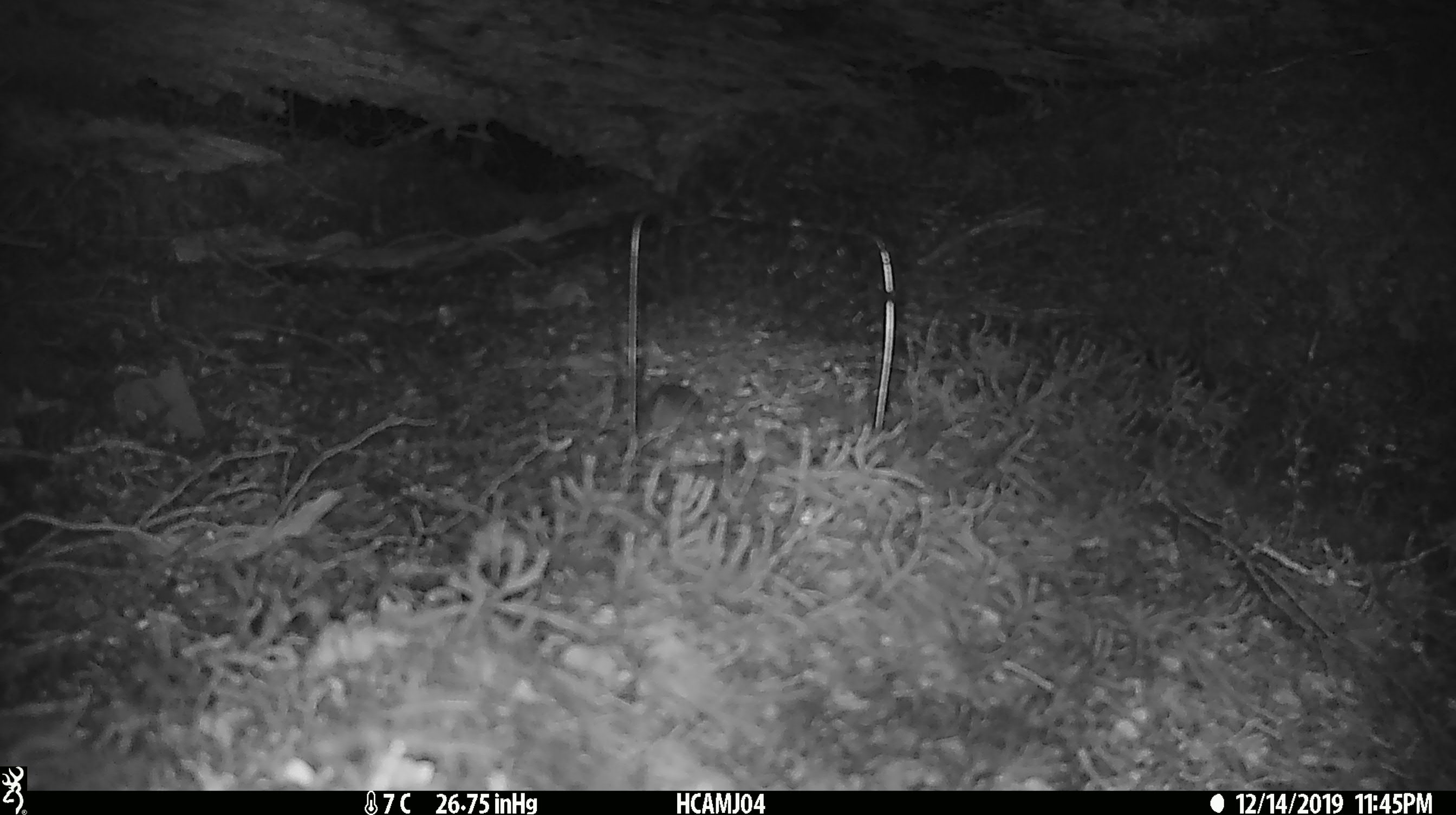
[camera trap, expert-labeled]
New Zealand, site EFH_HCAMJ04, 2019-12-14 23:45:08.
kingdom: Animalia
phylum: Chordata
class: Mammalia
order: Rodentia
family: Muridae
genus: Mus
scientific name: Mus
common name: mouse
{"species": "mouse (Mus)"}